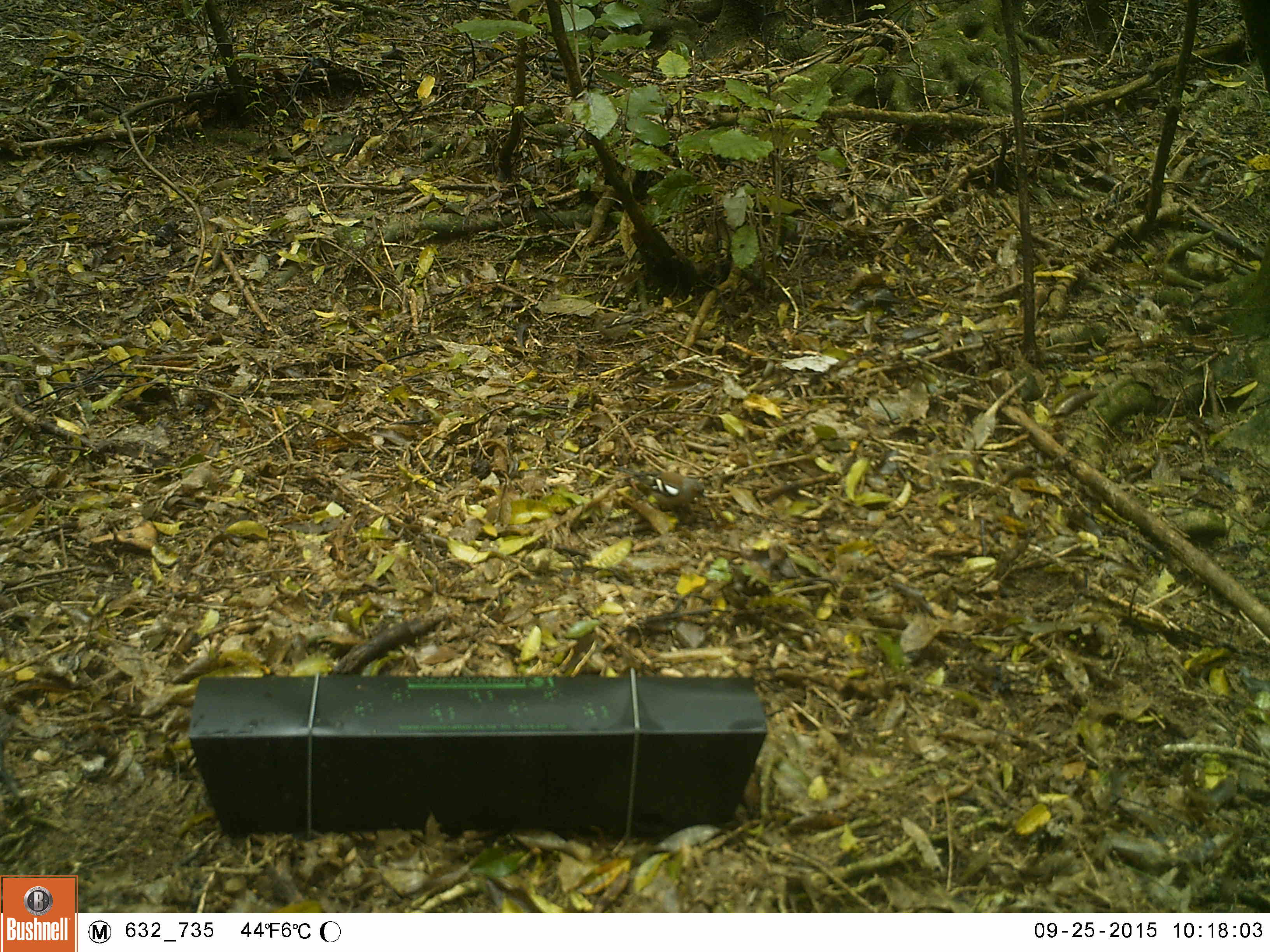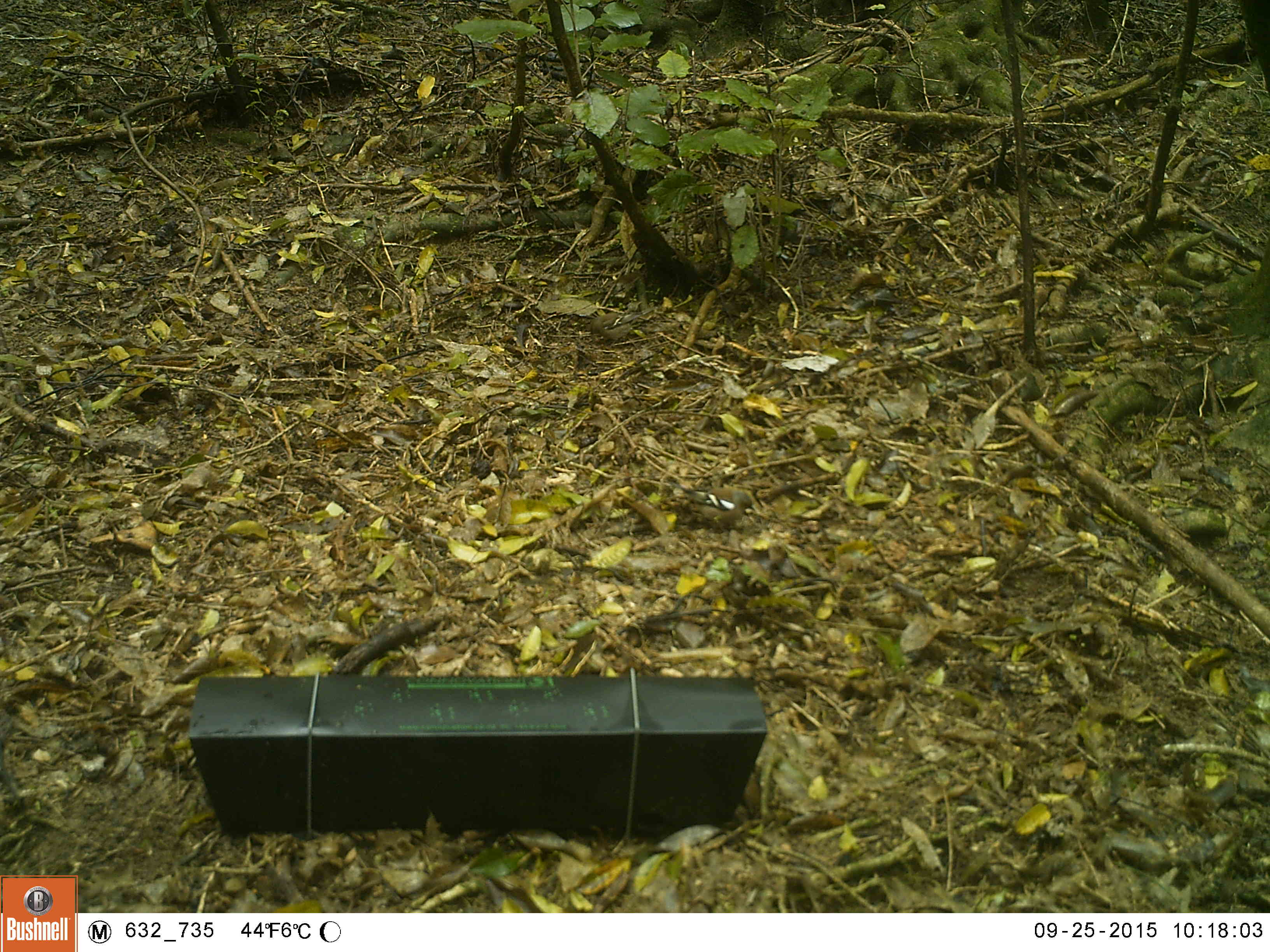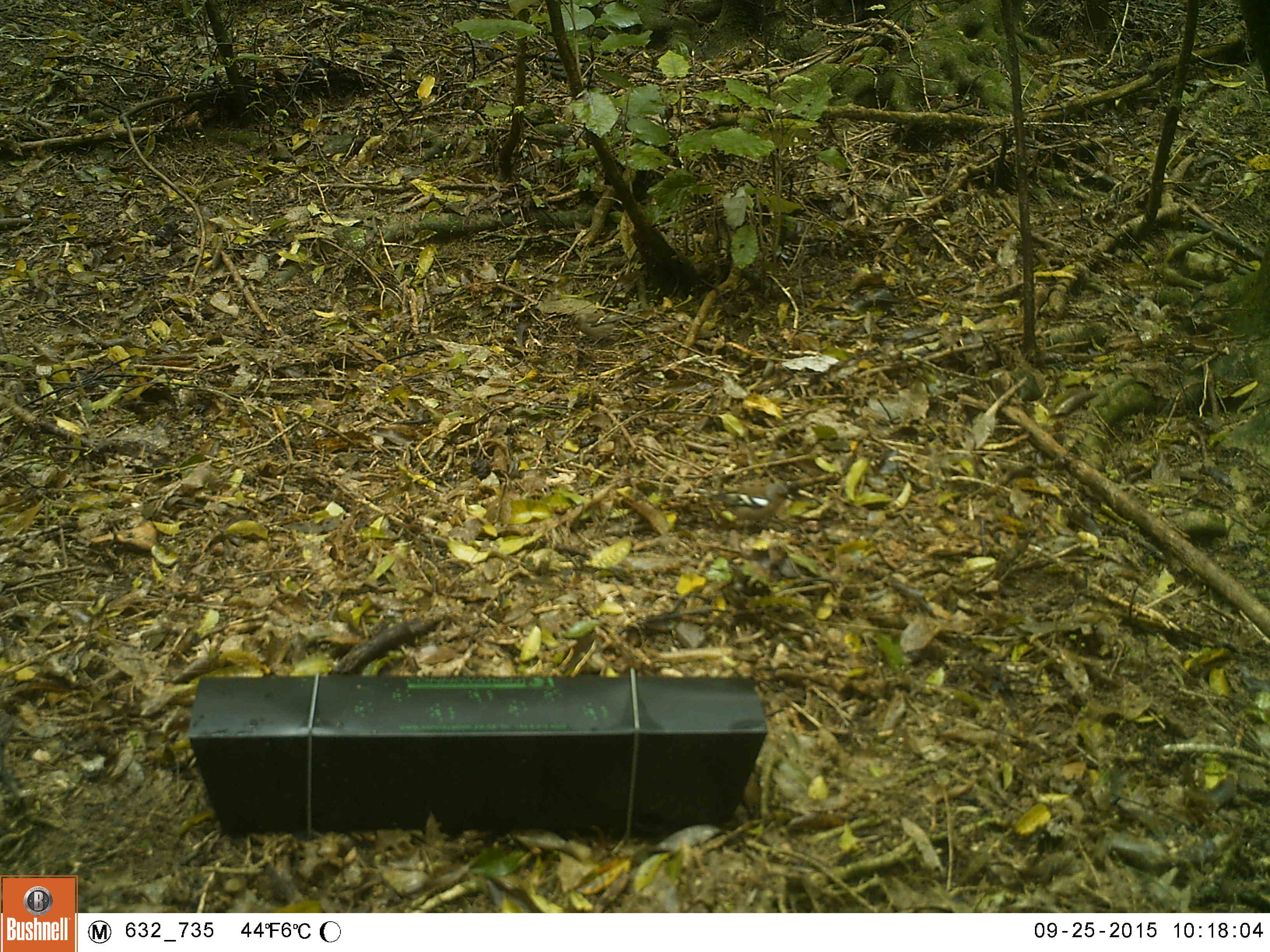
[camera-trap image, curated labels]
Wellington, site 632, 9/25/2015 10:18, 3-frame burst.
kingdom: Animalia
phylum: Chordata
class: Aves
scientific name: Aves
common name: bird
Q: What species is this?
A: Bird (Aves).